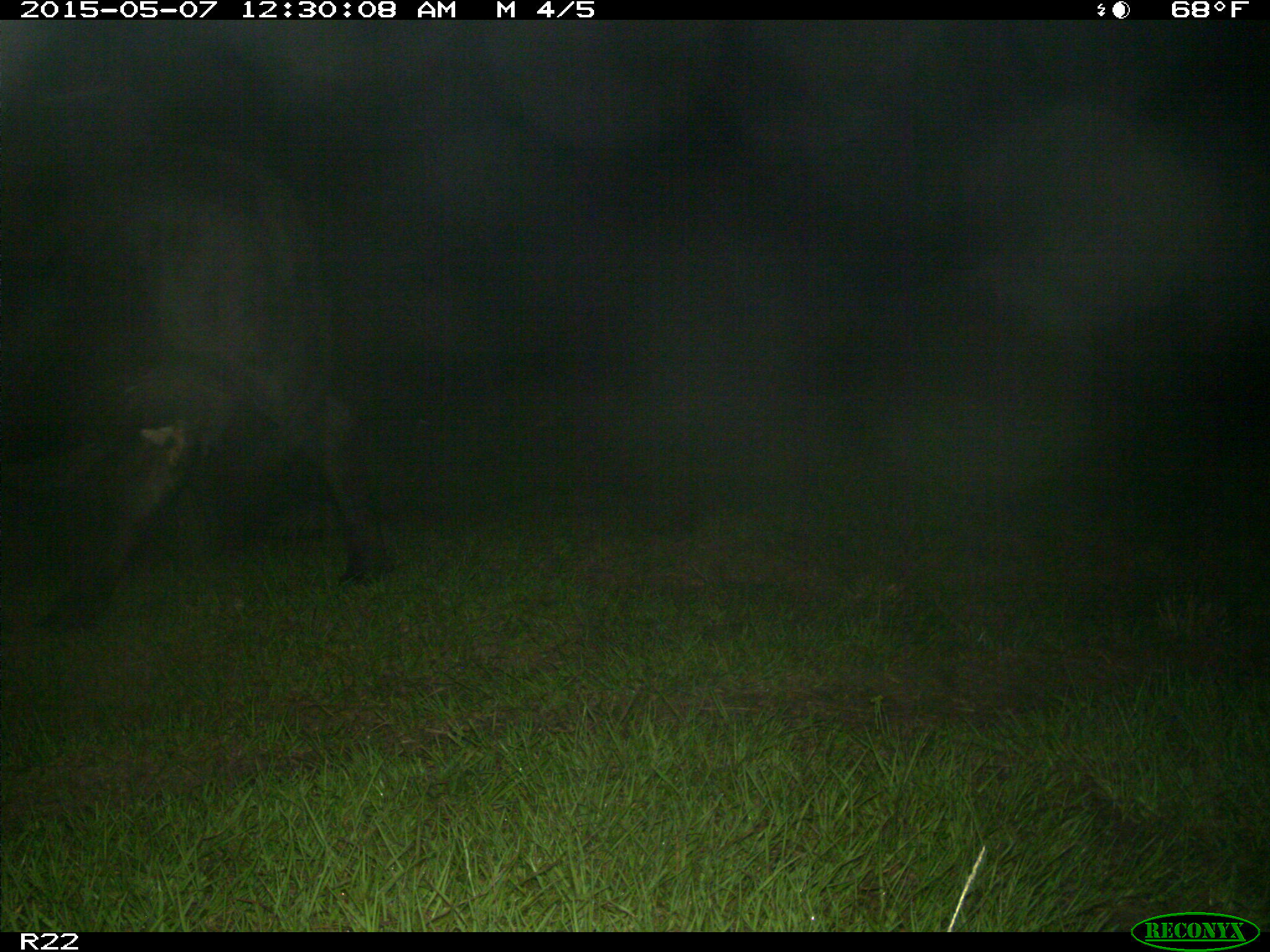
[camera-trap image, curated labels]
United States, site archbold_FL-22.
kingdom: Animalia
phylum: Chordata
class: Mammalia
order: Artiodactyla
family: Bovidae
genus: Bos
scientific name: Bos taurus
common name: domestic cow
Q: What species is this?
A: Bos taurus (domestic cow).